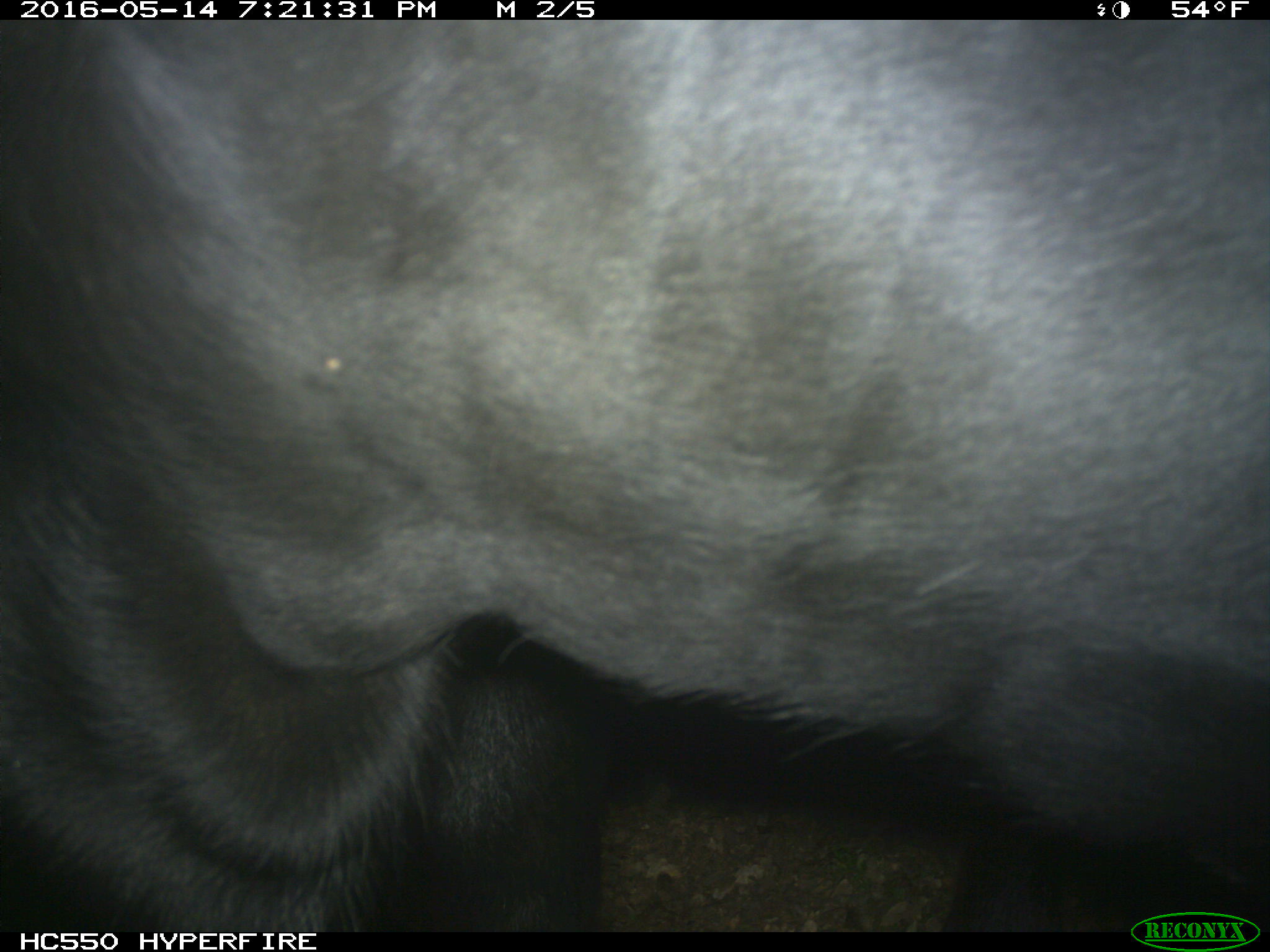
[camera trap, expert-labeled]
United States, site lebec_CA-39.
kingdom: Animalia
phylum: Chordata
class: Mammalia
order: Artiodactyla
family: Bovidae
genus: Bos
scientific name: Bos taurus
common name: domestic cow